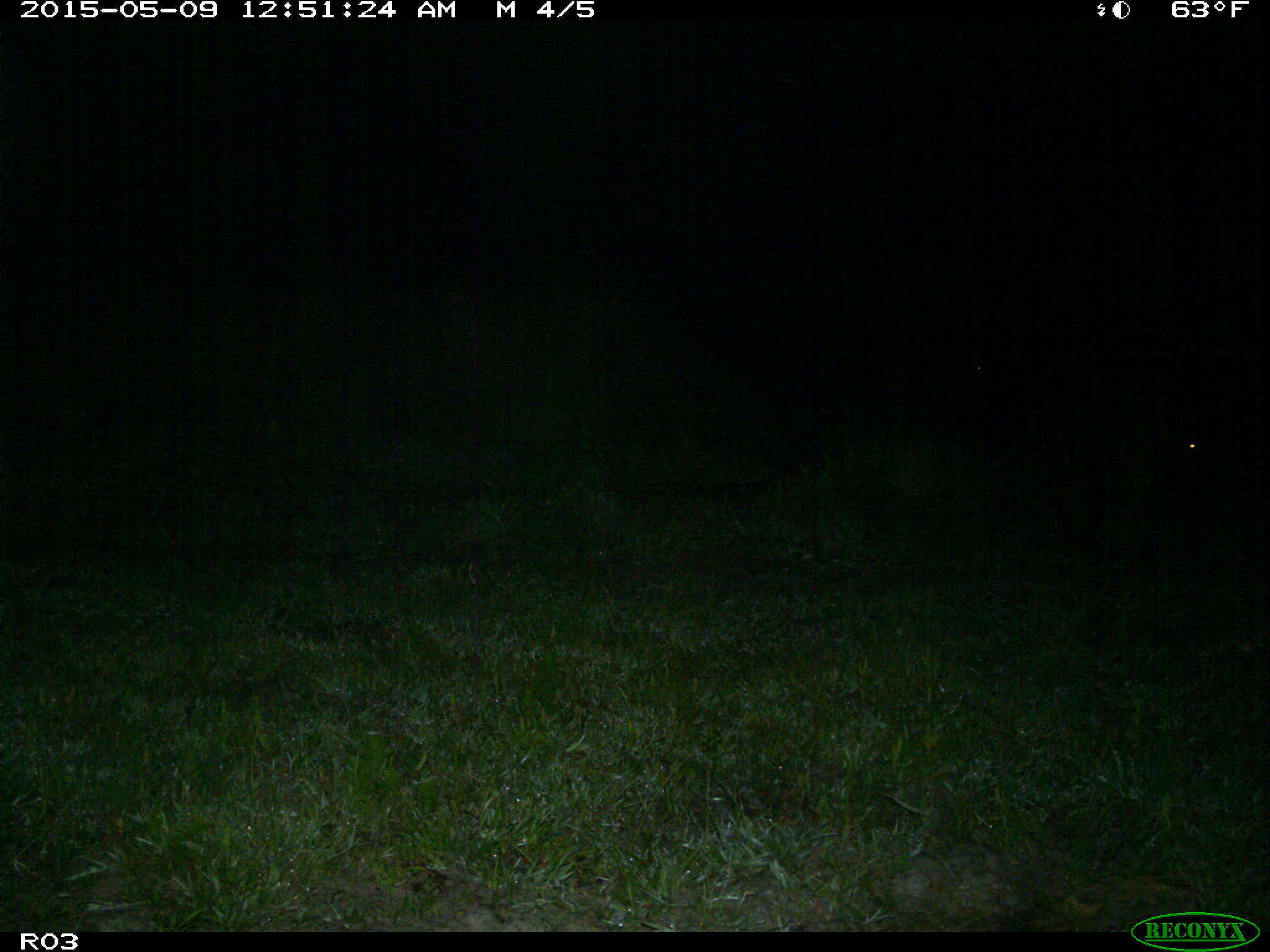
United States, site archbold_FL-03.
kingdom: Animalia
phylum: Chordata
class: Mammalia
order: Artiodactyla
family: Bovidae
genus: Bos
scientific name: Bos taurus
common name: domestic cow